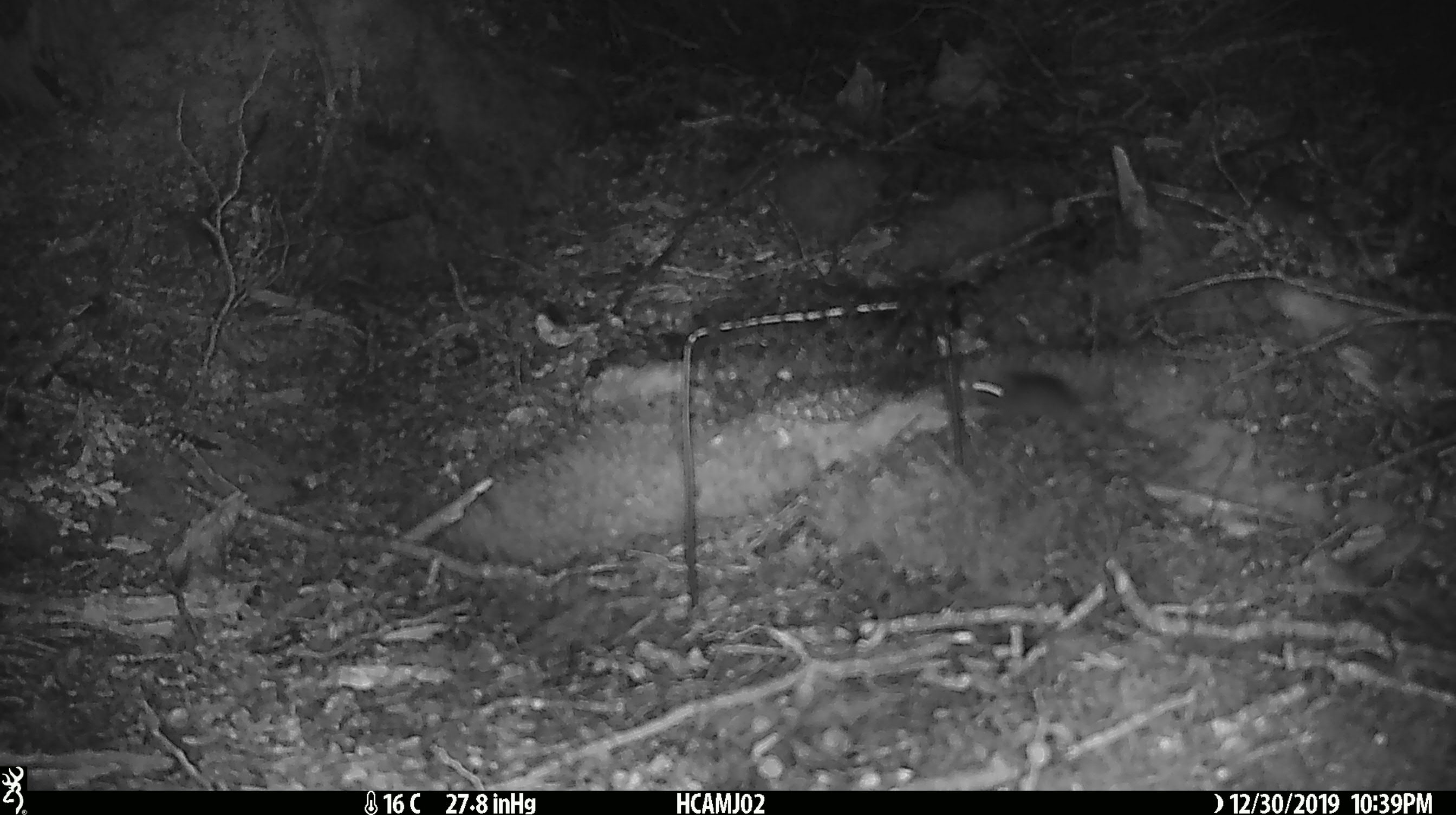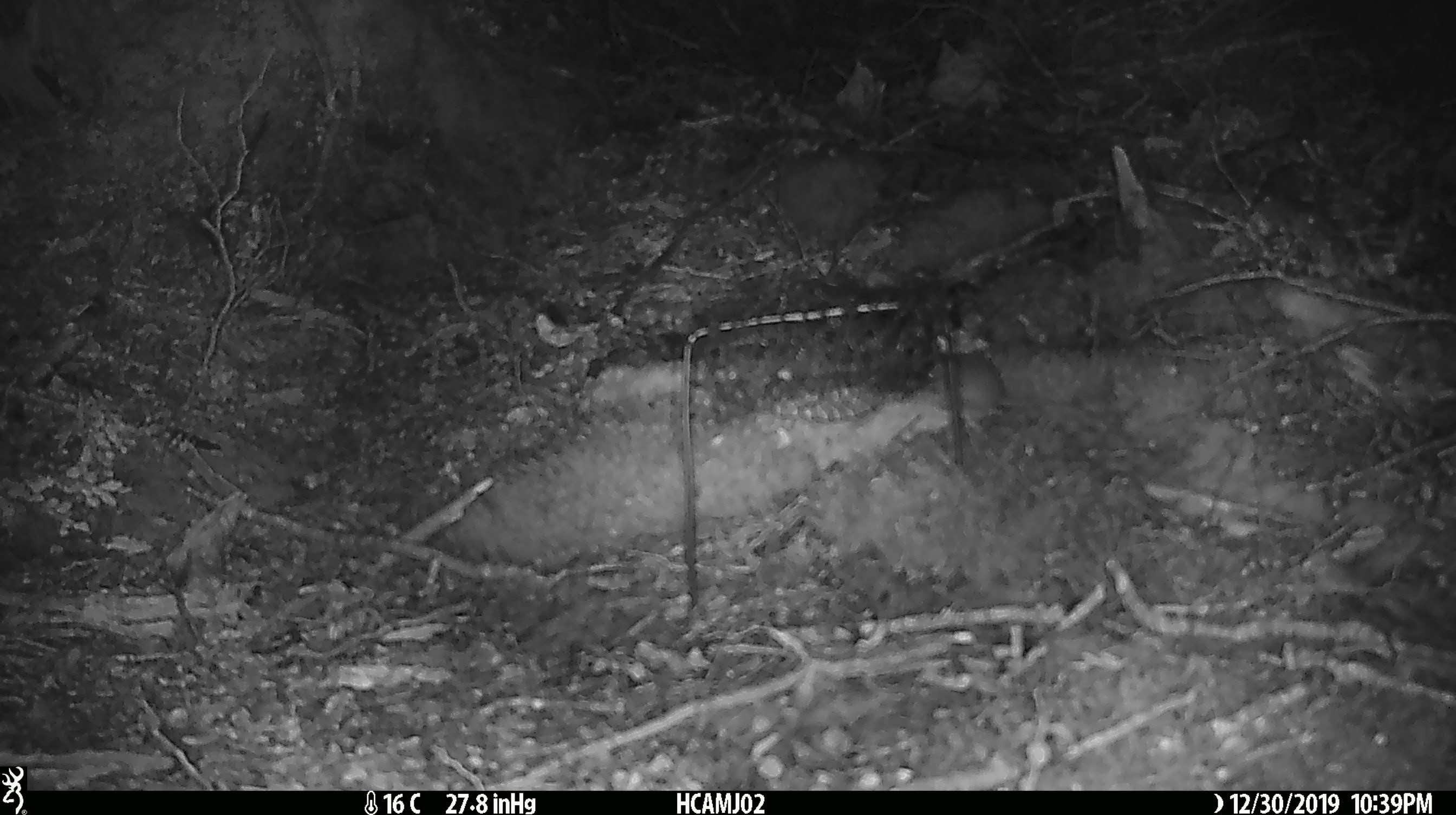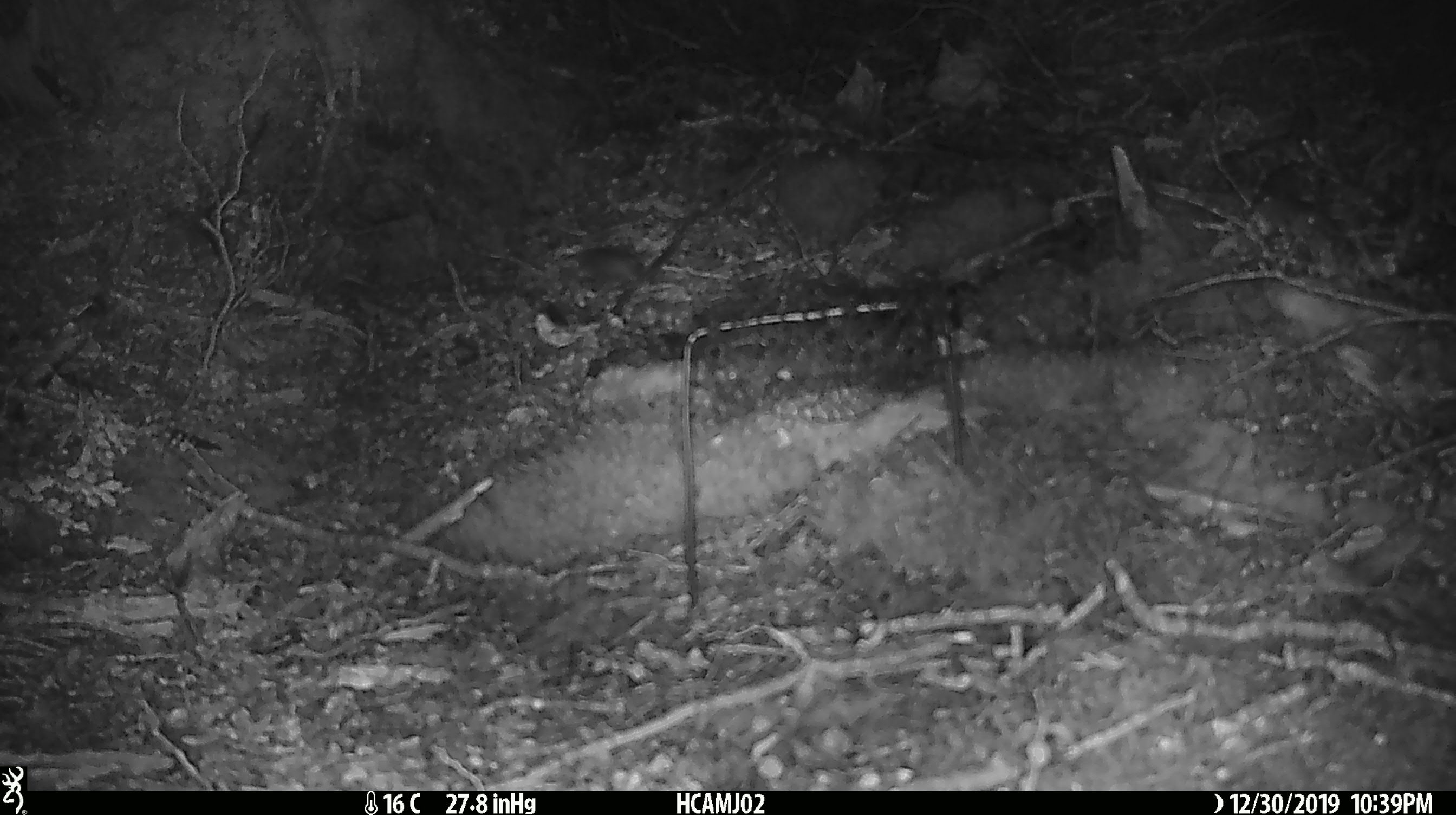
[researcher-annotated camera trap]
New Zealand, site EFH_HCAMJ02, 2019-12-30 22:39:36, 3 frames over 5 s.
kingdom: Animalia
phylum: Chordata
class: Mammalia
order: Rodentia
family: Muridae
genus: Mus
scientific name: Mus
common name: mouse